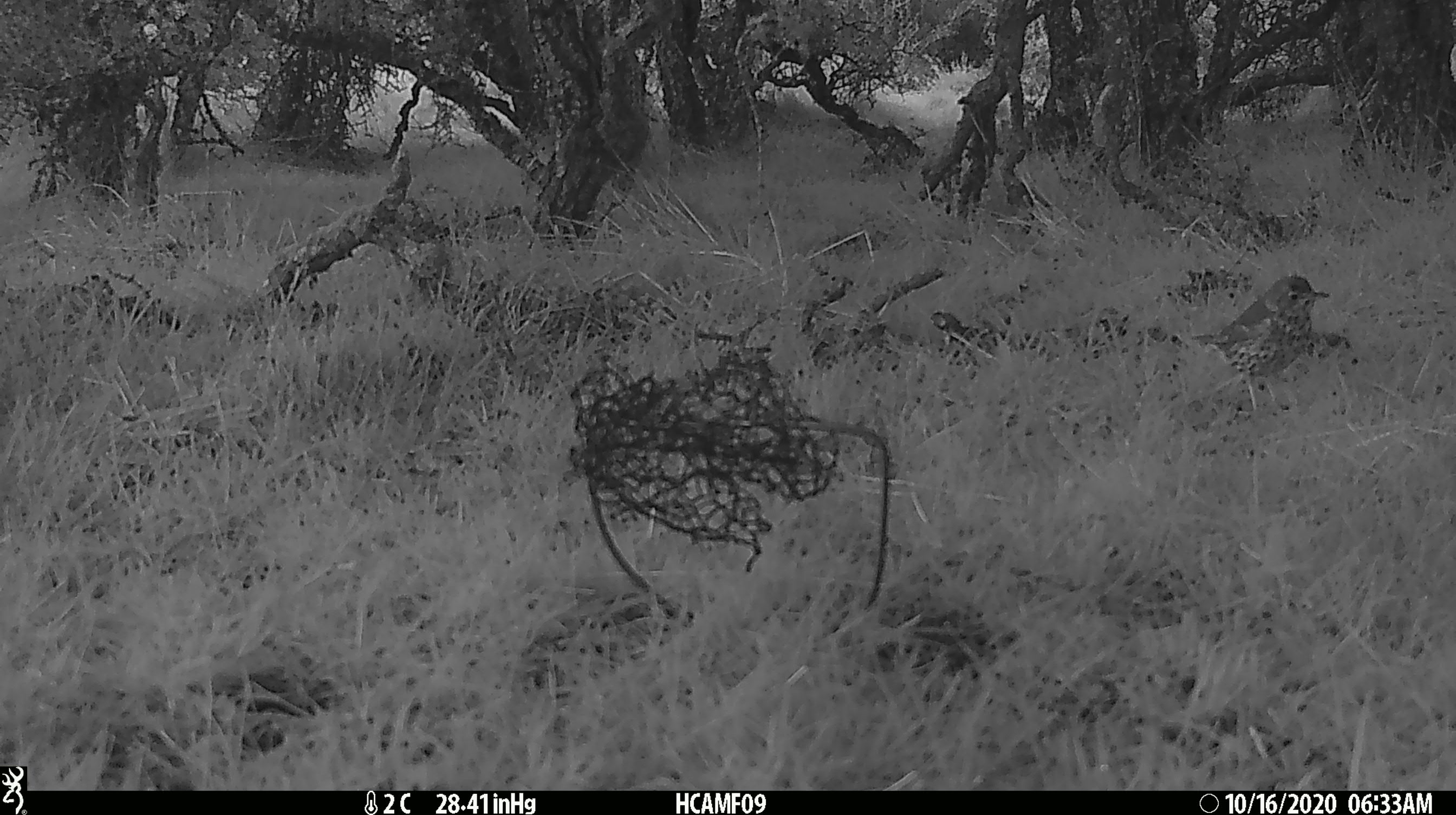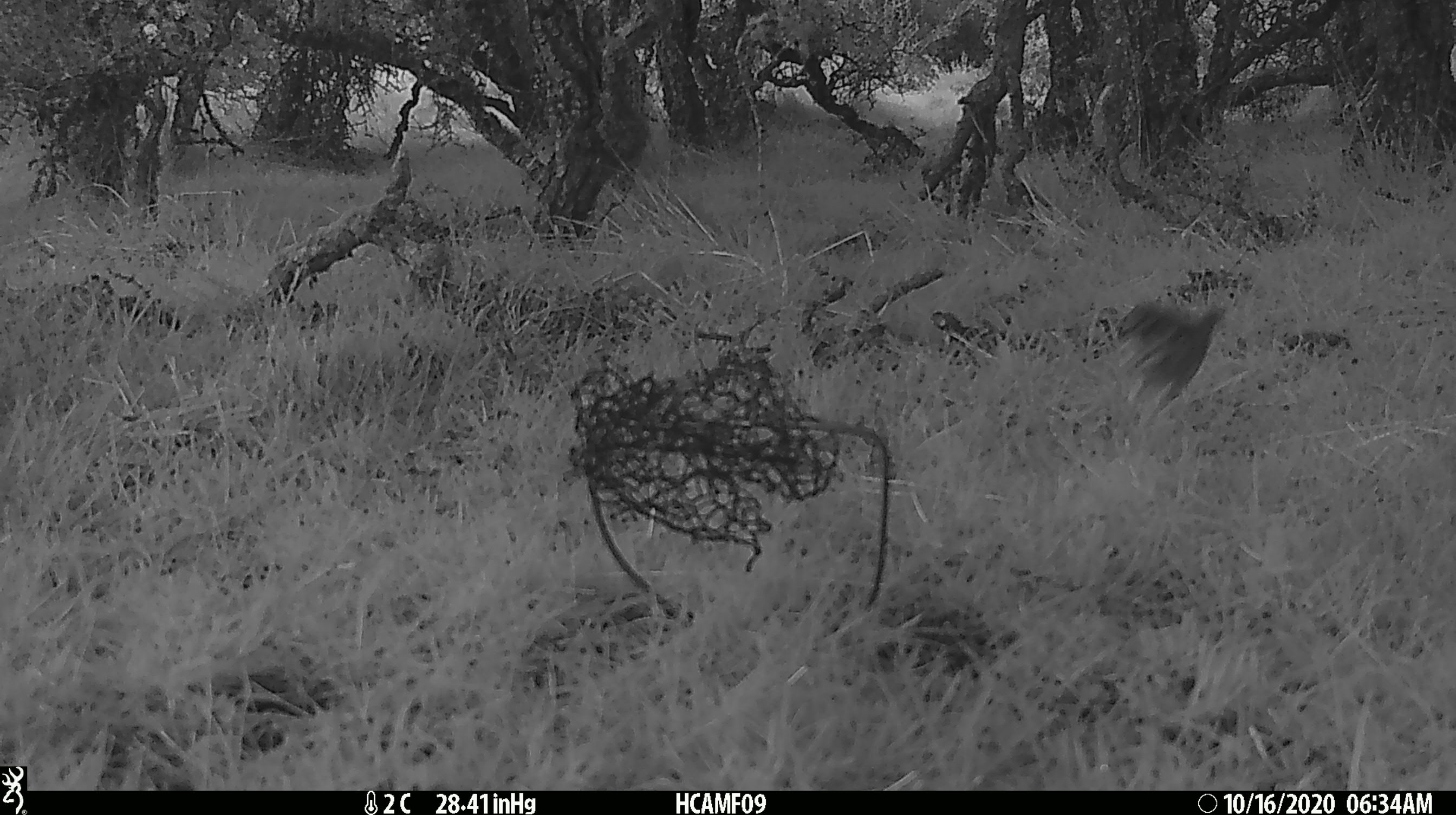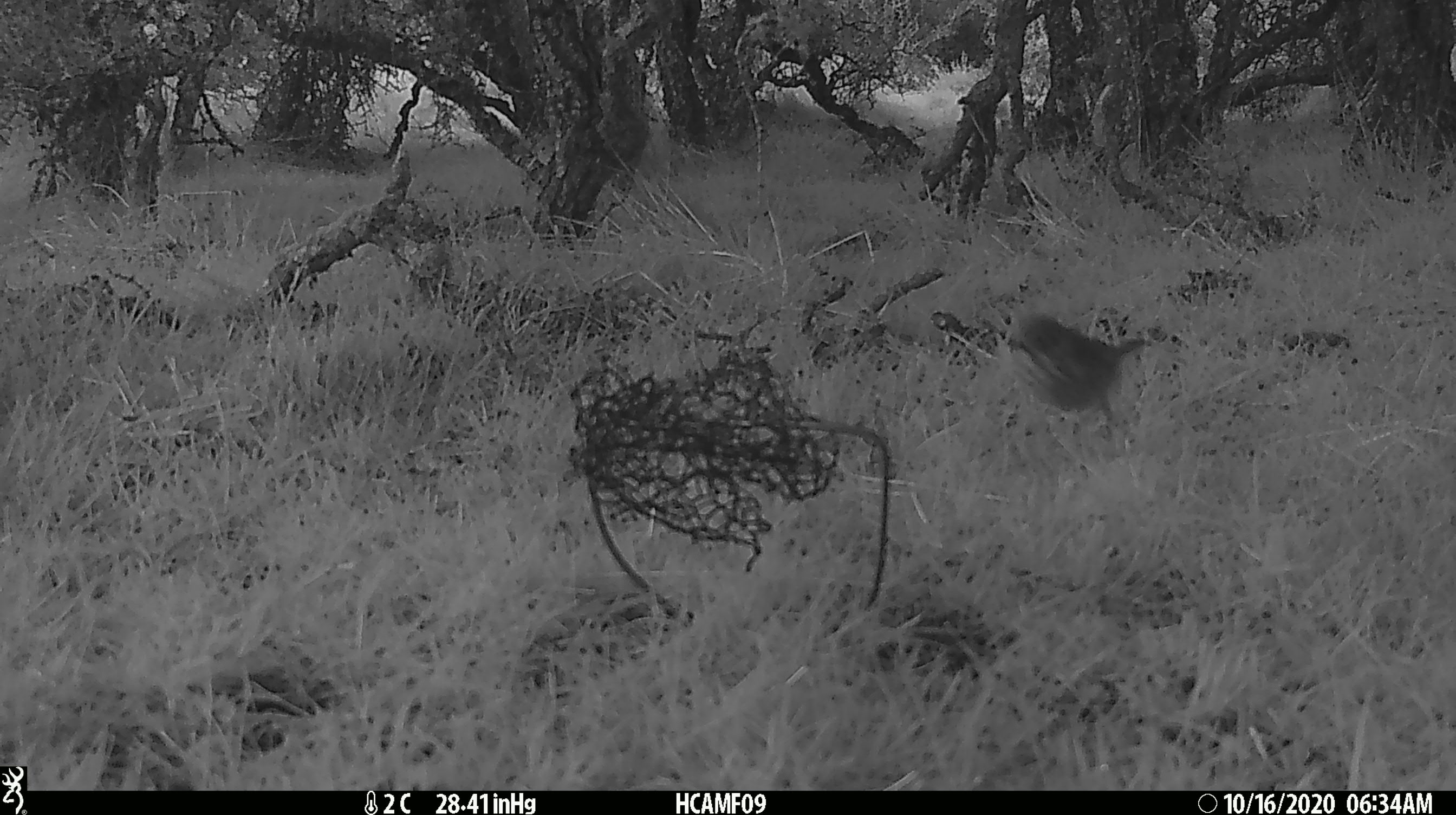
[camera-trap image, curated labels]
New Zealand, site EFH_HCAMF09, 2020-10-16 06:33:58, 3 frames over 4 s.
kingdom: Animalia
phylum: Chordata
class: Aves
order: Passeriformes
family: Turdidae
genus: Turdus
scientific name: Turdus philomelos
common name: song thrush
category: thrush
Thrush (song thrush) (Turdus philomelos).